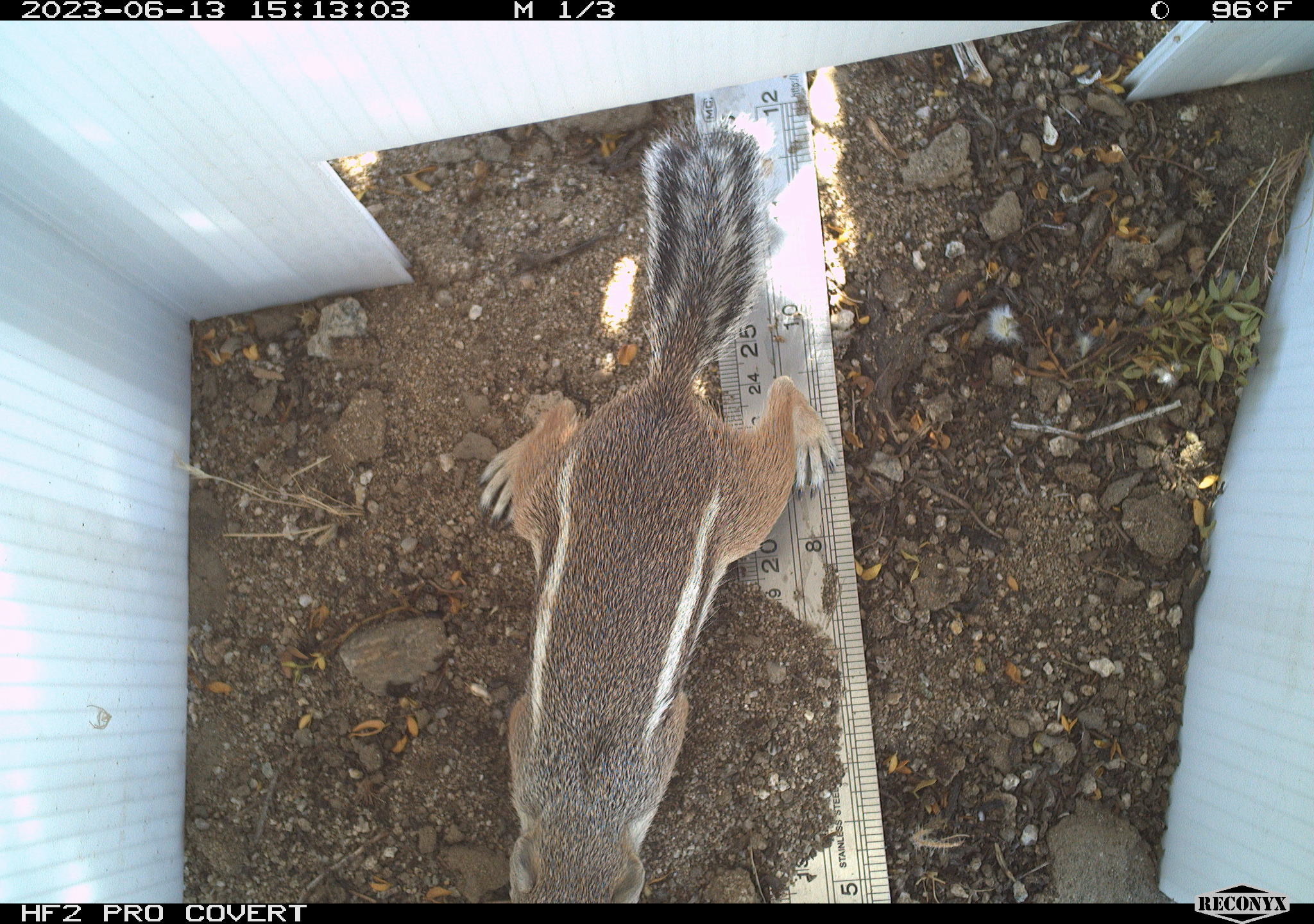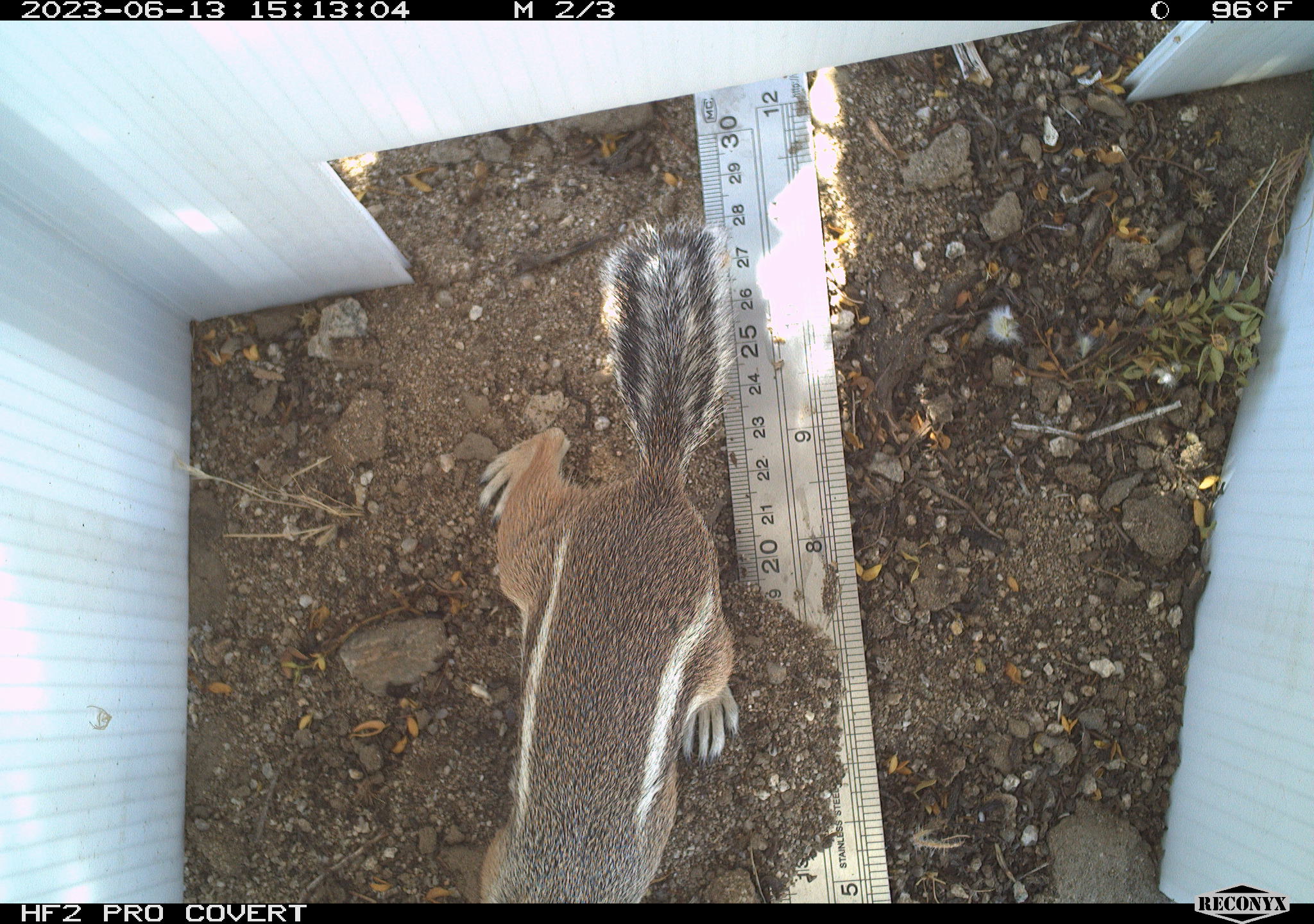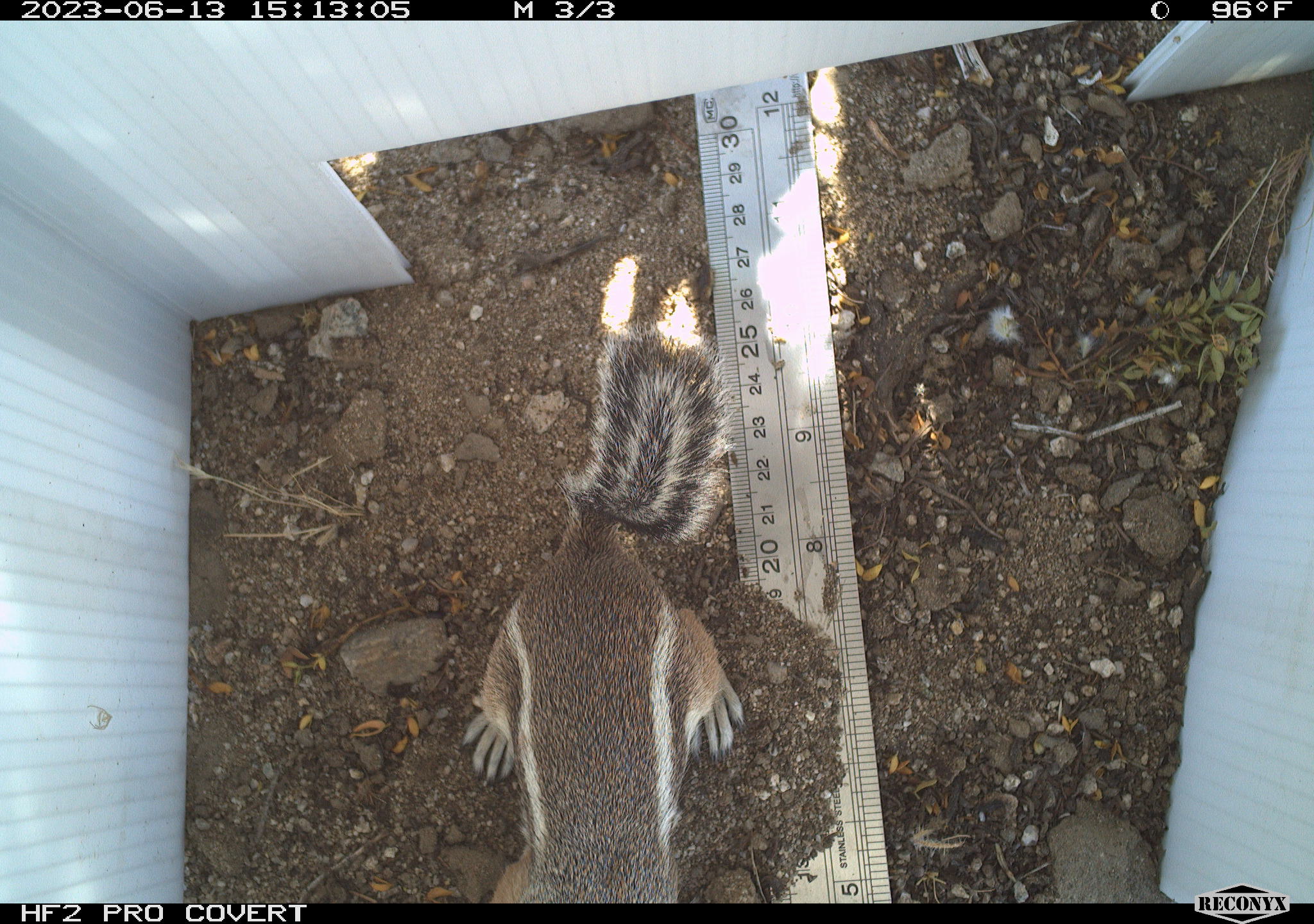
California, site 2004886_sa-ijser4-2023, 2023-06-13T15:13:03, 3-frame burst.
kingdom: Animalia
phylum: Chordata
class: Mammalia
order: Rodentia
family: Sciuridae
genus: Ammospermophilus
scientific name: Ammospermophilus leucurus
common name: white-tailed antelope squirrel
White-tailed antelope squirrel (Ammospermophilus leucurus).